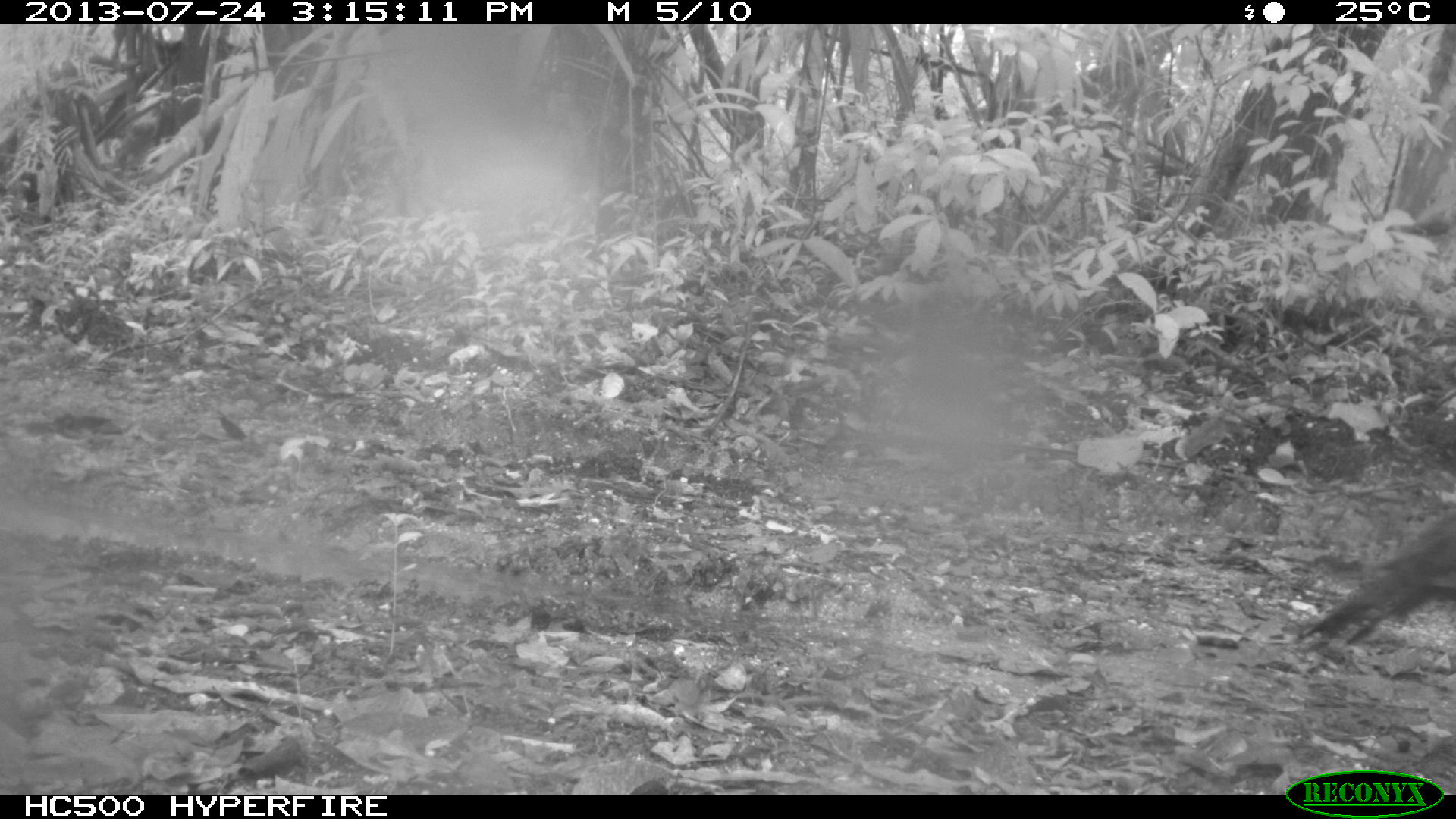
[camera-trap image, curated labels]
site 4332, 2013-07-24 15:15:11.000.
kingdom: Animalia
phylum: Chordata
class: Aves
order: Galliformes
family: Phasianidae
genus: Meleagris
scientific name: Meleagris ocellata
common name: ocellated turkey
Meleagris ocellata (ocellated turkey), count 2.